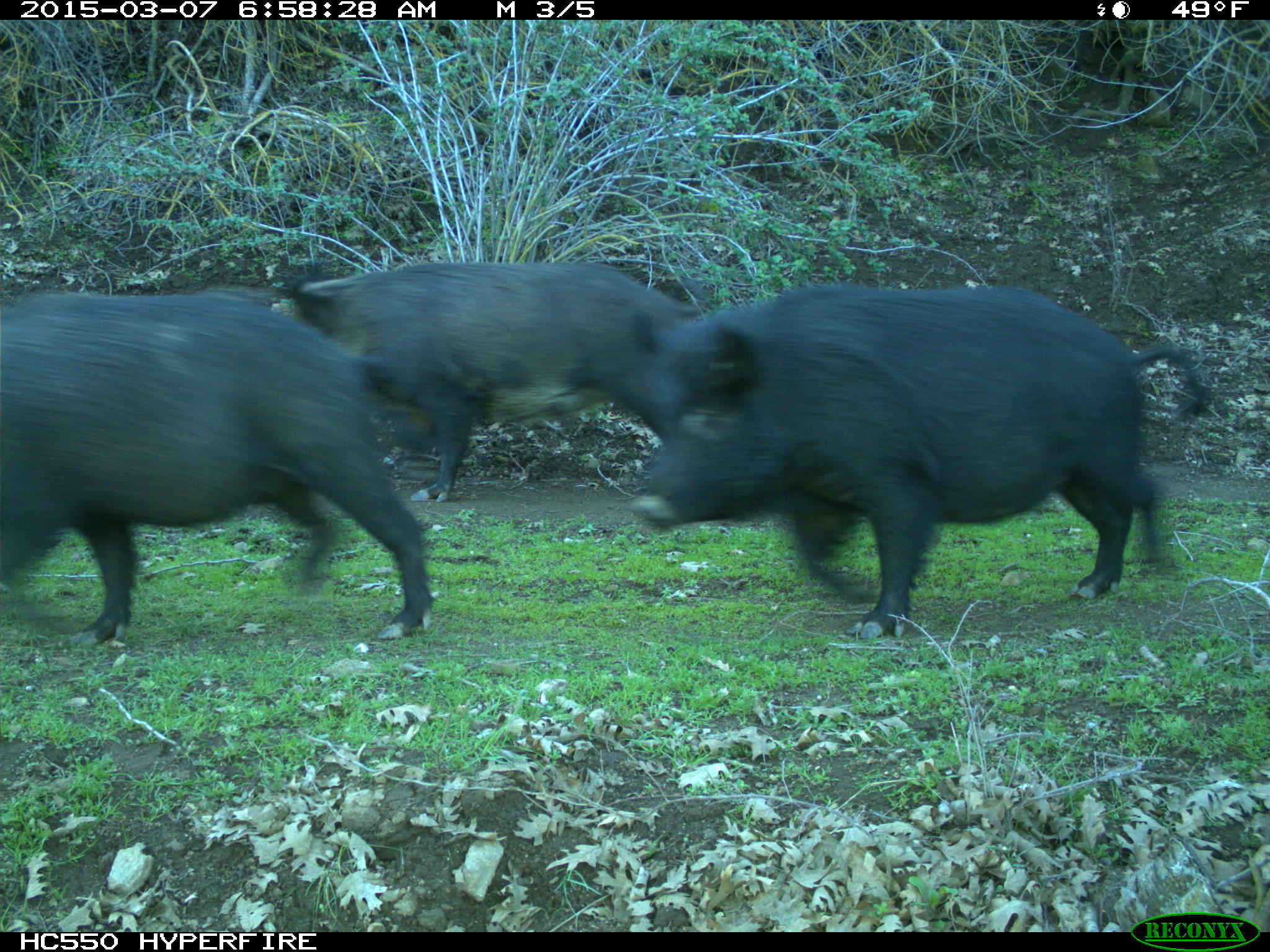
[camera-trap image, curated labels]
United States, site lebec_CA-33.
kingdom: Animalia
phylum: Chordata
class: Mammalia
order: Artiodactyla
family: Suidae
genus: Sus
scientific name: Sus scrofa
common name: wild boar